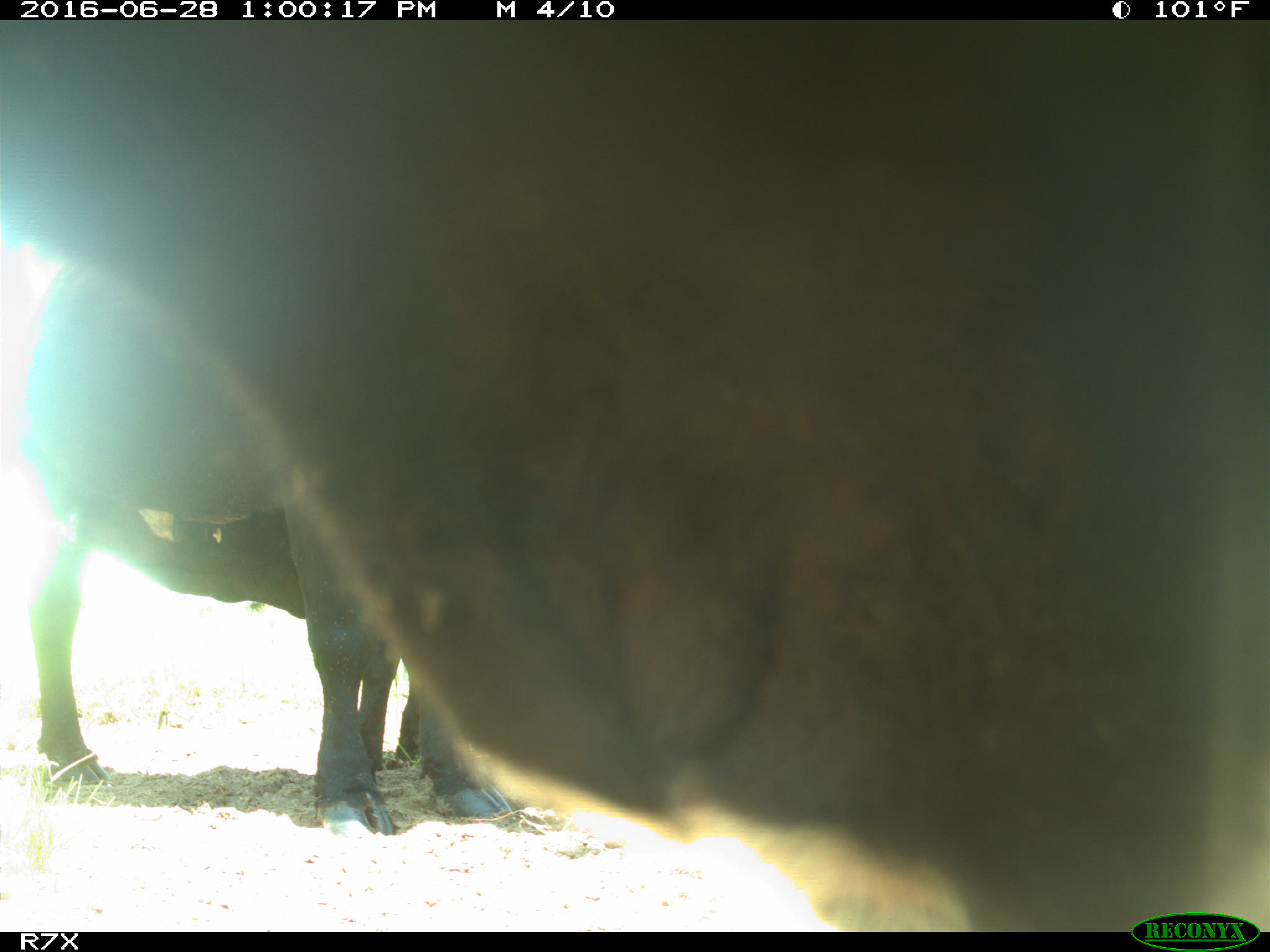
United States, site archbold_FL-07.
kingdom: Animalia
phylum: Chordata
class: Mammalia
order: Artiodactyla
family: Bovidae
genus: Bos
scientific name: Bos taurus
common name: domestic cow